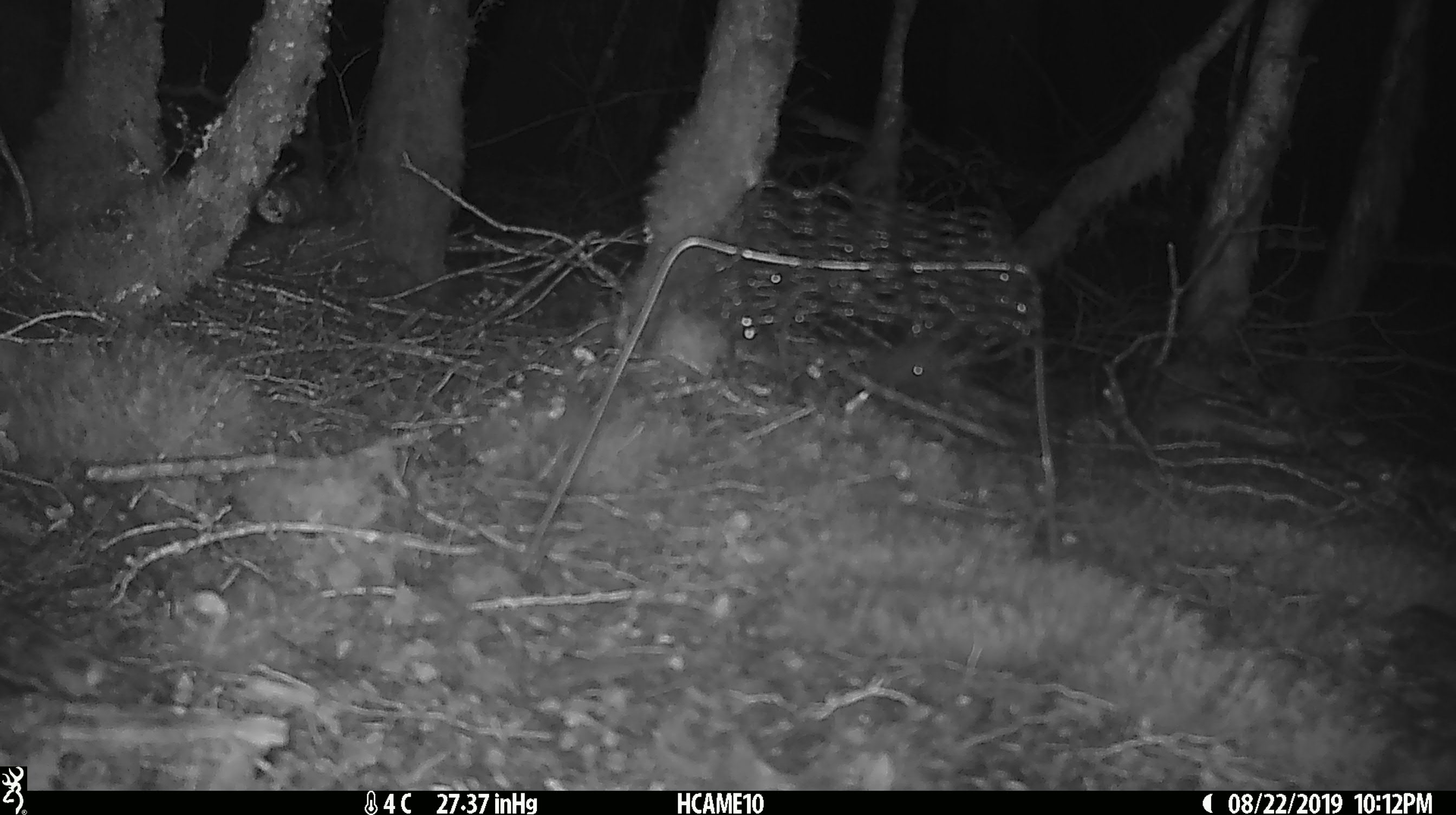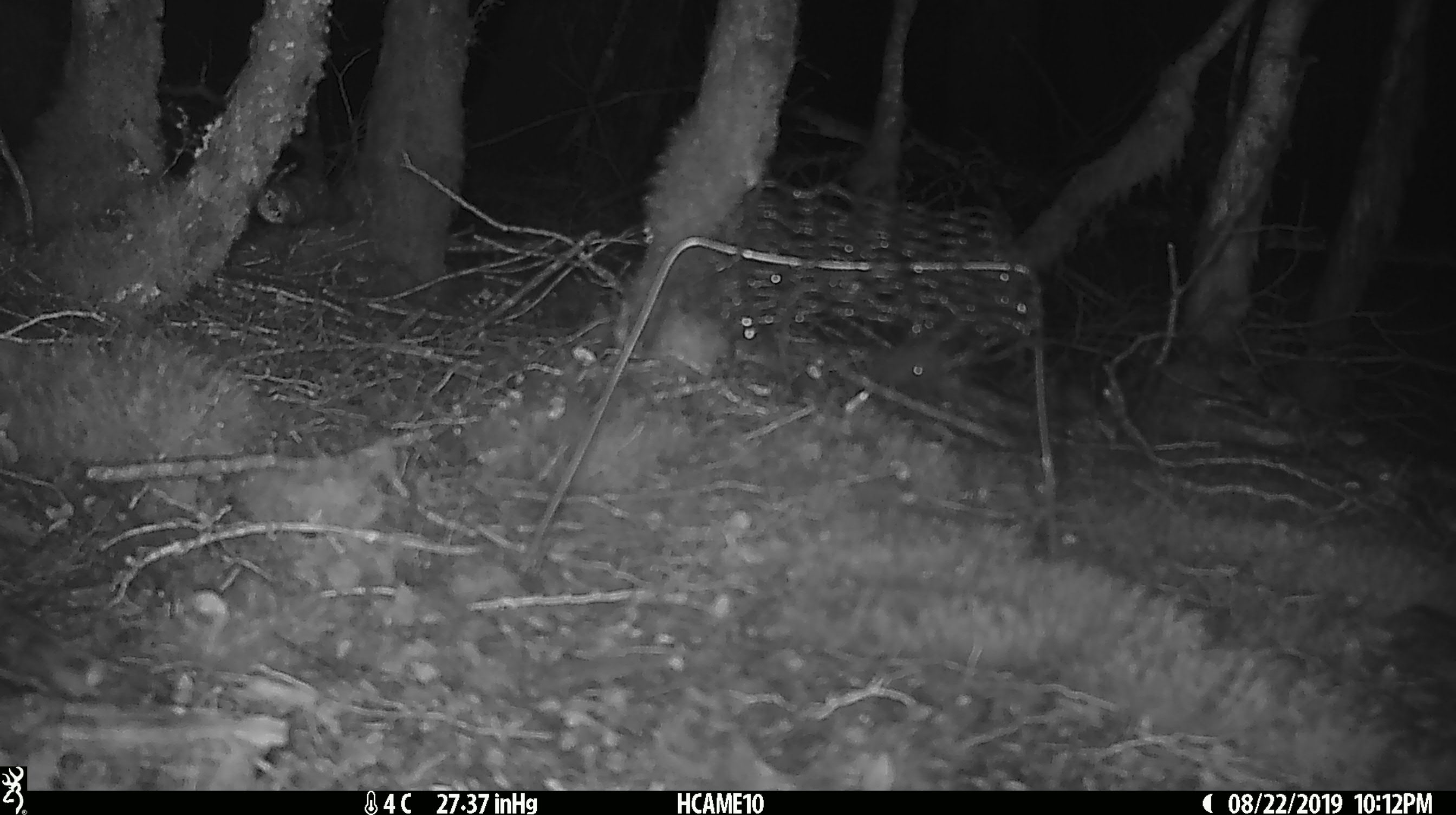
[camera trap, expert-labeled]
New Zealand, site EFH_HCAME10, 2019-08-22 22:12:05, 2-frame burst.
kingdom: Animalia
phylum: Chordata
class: Mammalia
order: Rodentia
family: Muridae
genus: Mus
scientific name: Mus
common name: mouse